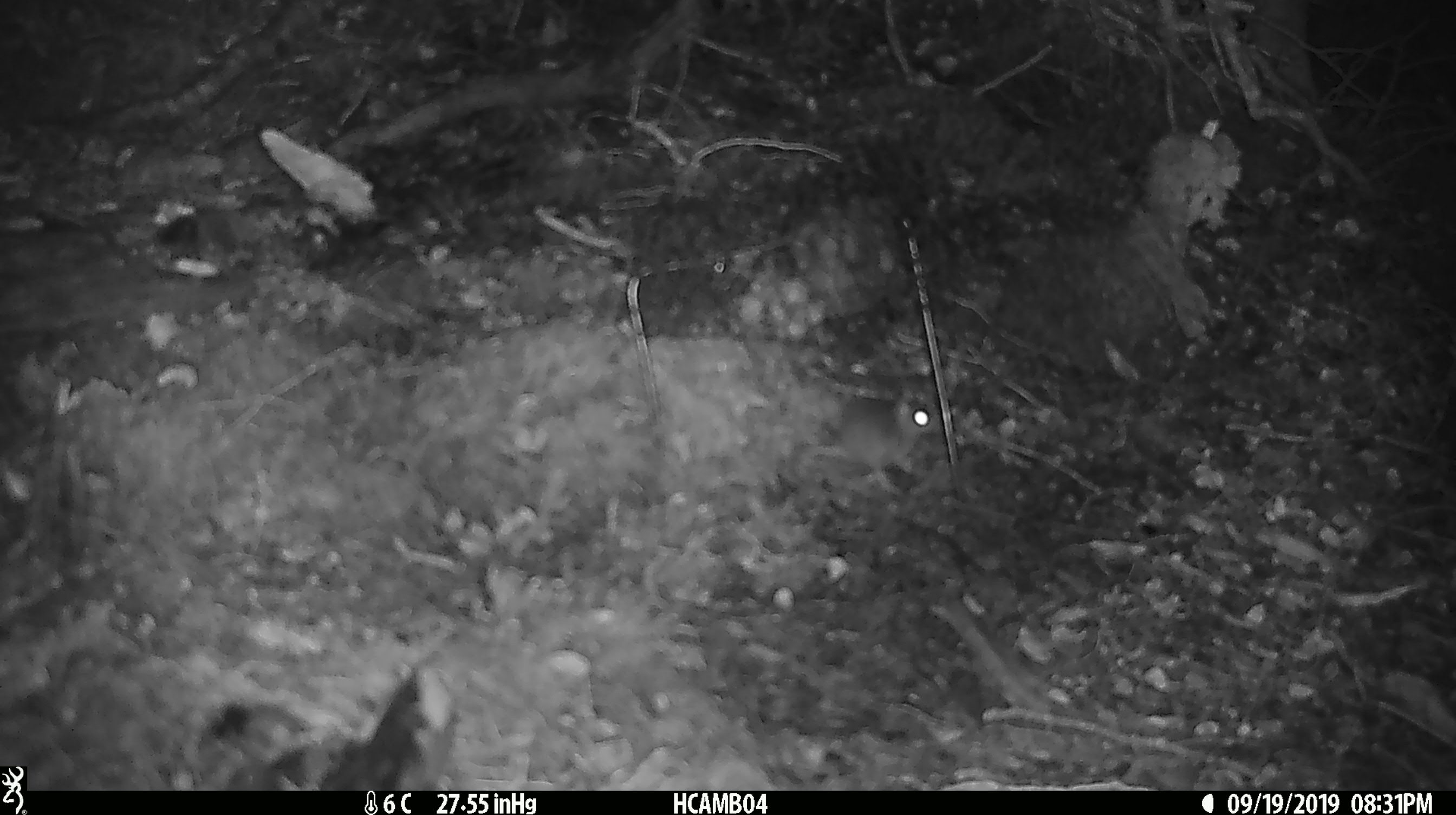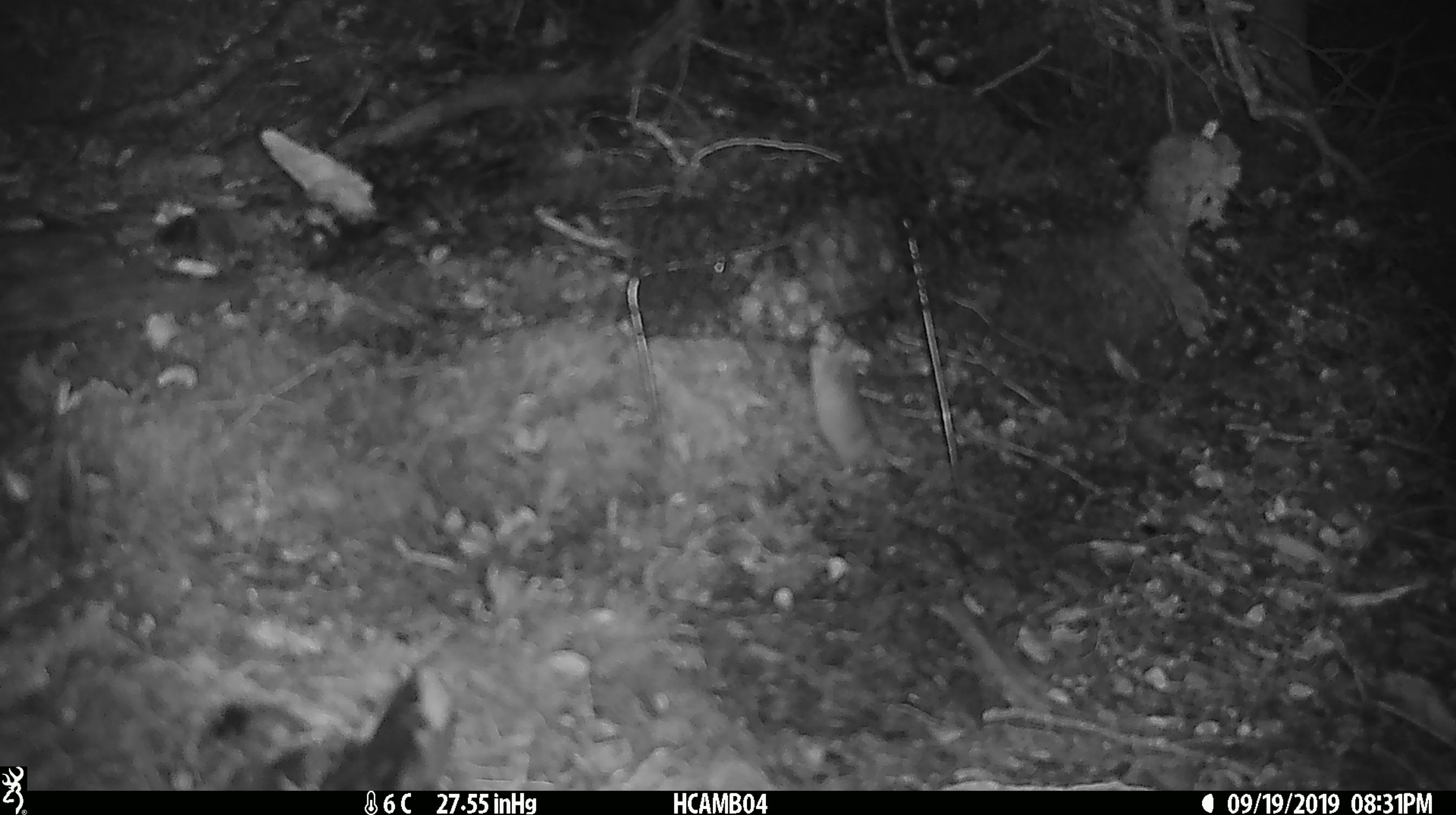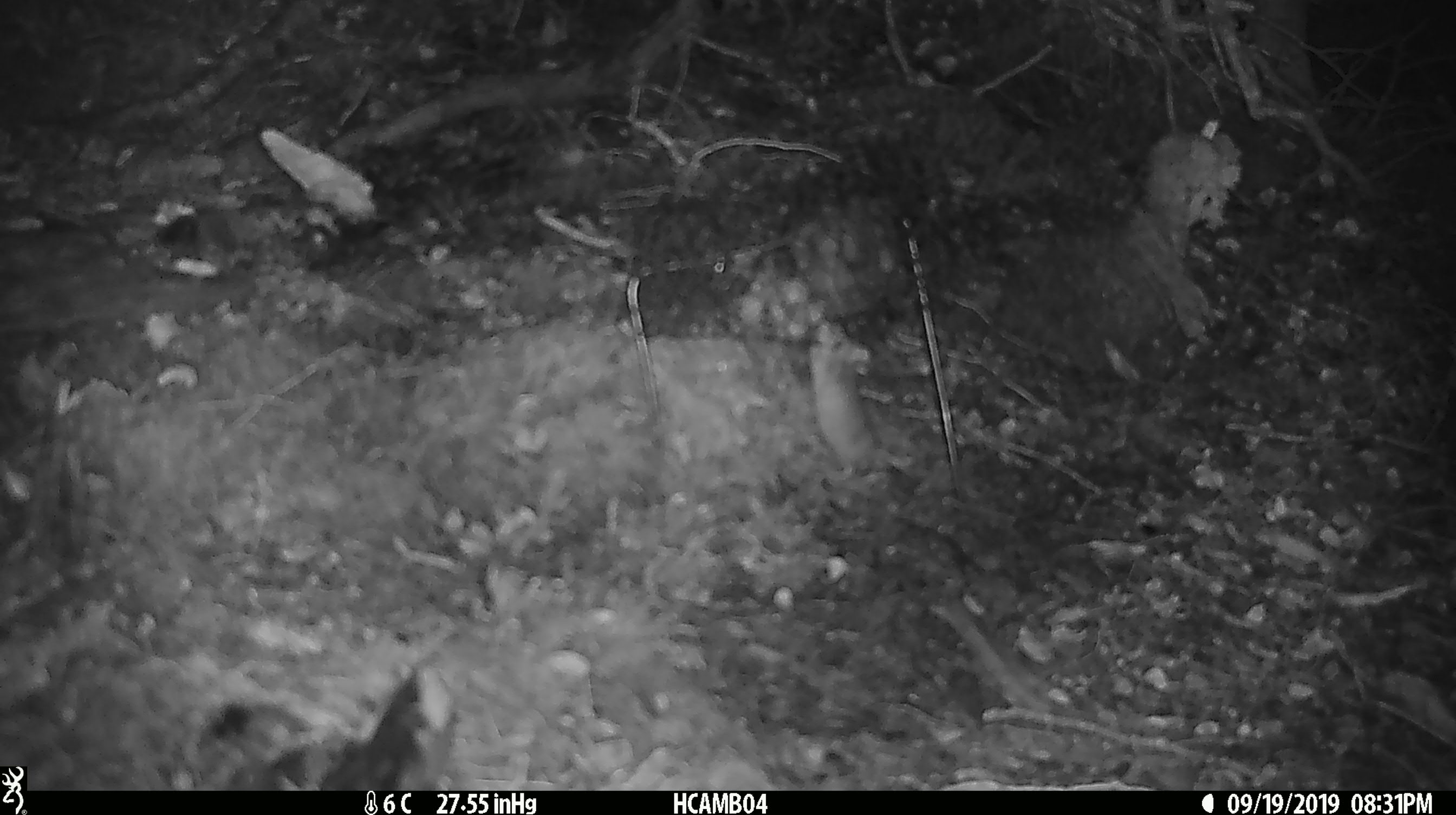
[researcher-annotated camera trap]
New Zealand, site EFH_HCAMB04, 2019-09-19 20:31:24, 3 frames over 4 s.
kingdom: Animalia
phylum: Chordata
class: Mammalia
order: Rodentia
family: Muridae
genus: Mus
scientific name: Mus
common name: mouse